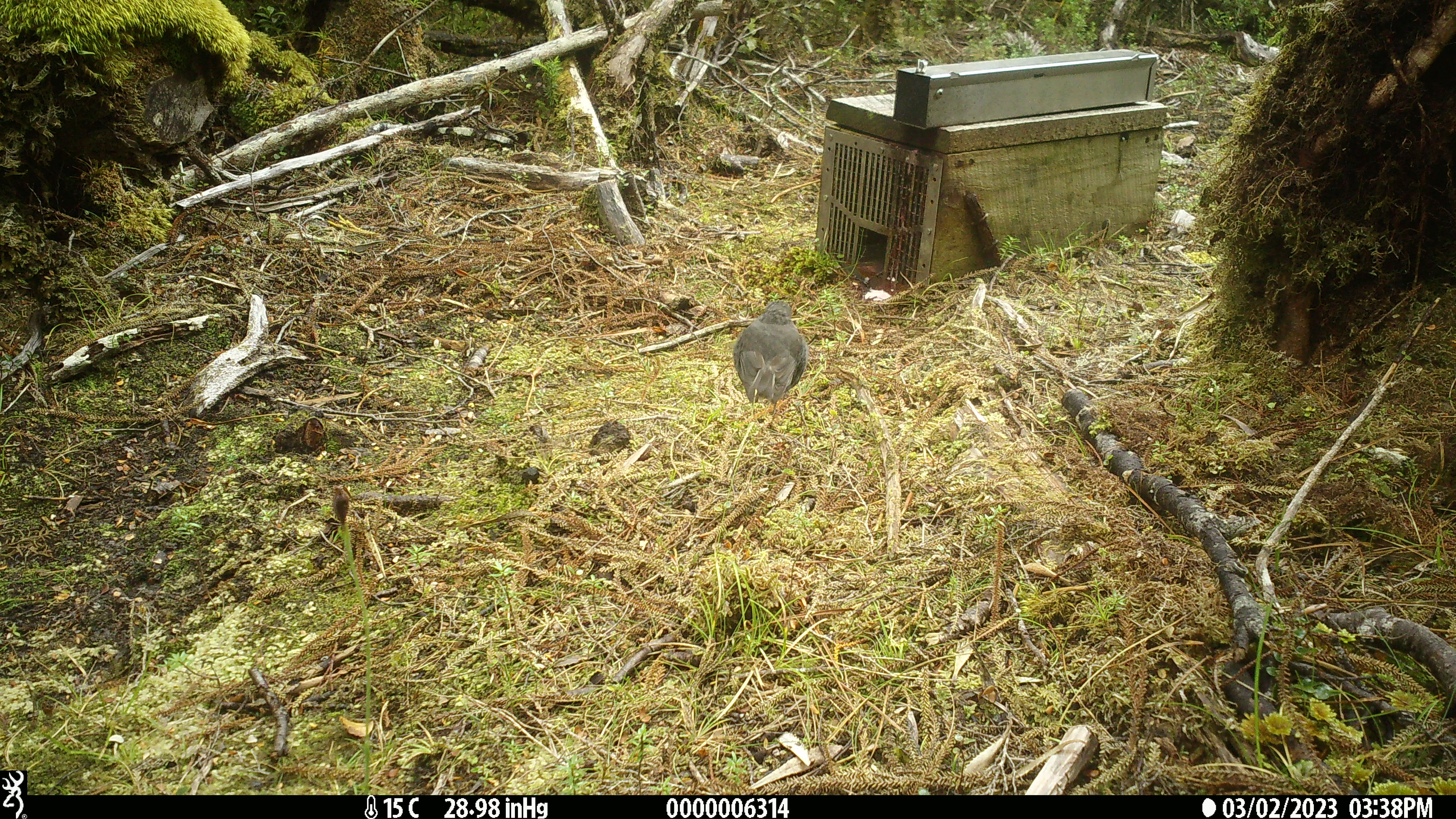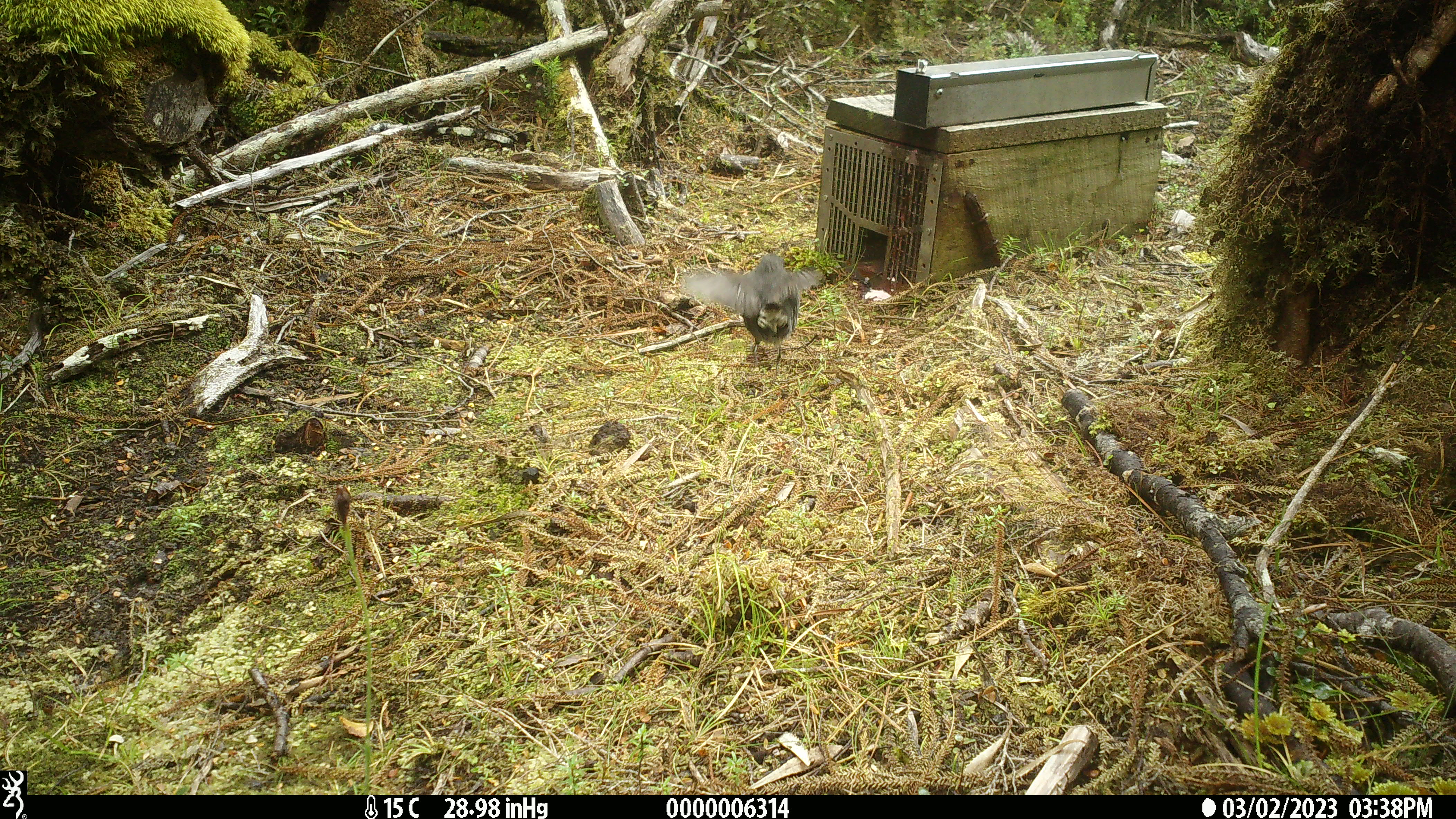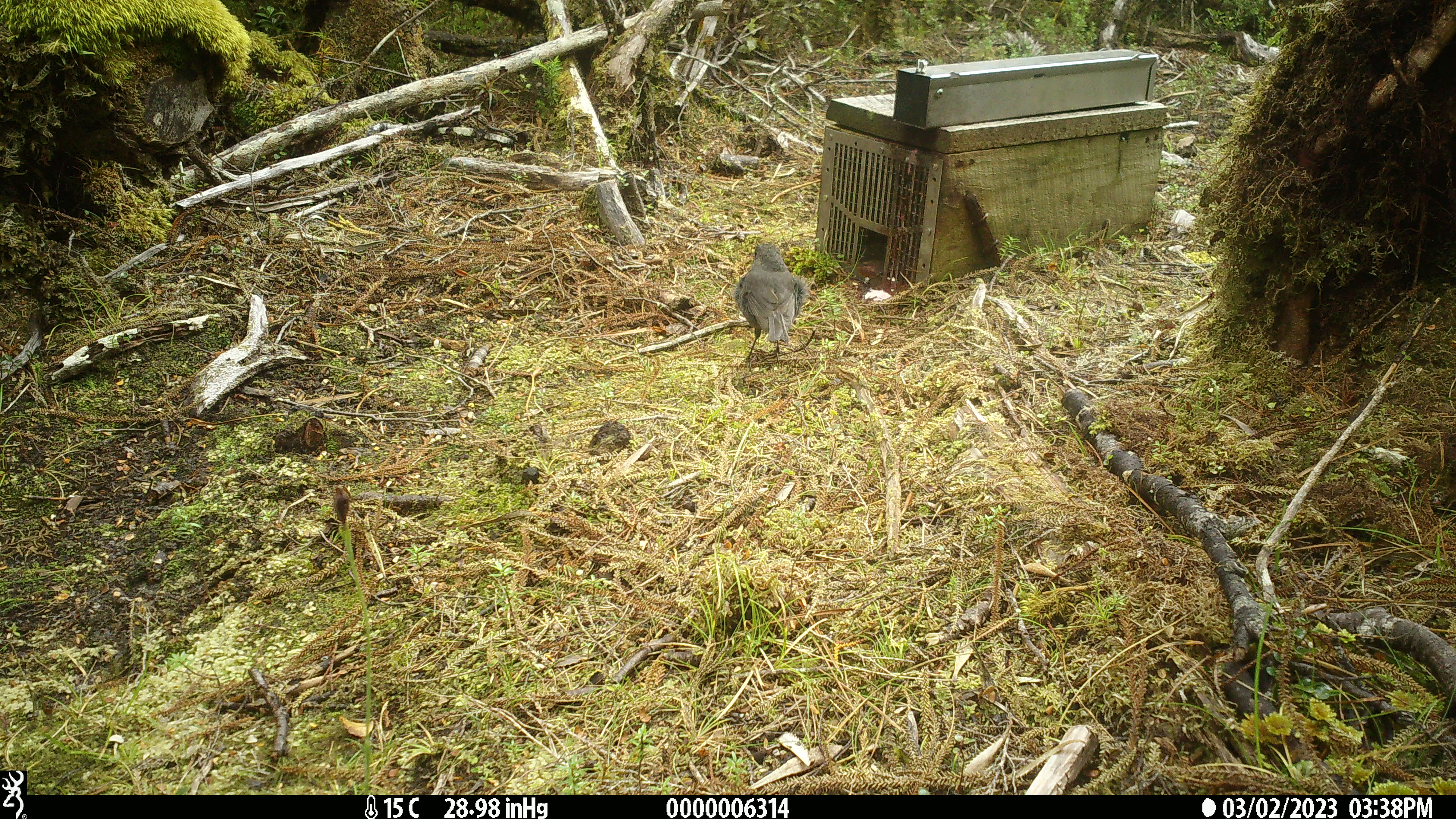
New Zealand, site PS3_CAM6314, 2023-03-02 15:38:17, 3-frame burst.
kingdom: Animalia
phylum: Chordata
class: Aves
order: Passeriformes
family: Petroicidae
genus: Petroica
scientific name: Petroica australis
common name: new zealand robin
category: robin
Robin (new zealand robin) (Petroica australis).